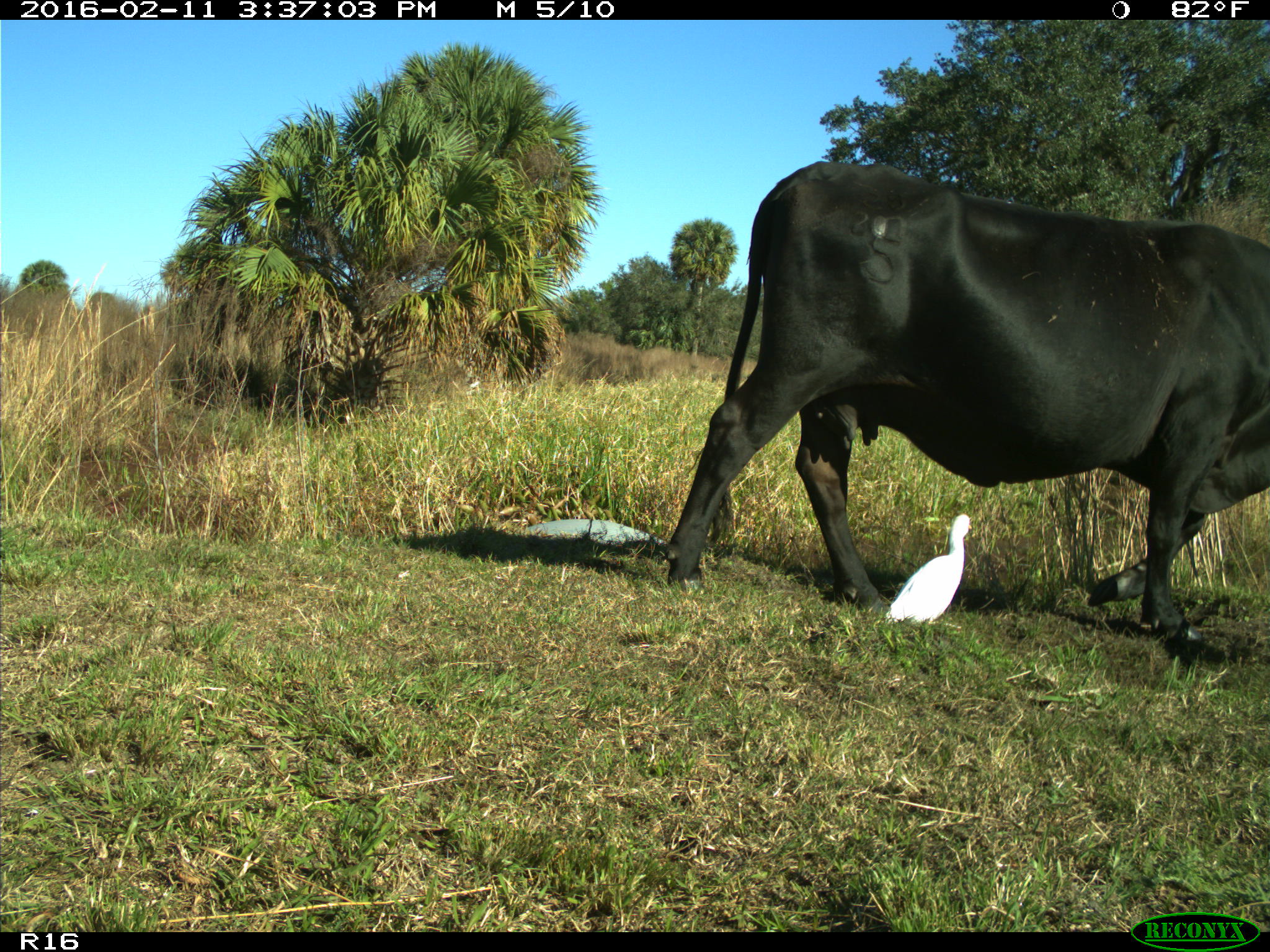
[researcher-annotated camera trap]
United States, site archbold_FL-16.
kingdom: Animalia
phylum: Chordata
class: Mammalia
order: Artiodactyla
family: Bovidae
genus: Bos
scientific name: Bos taurus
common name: domestic cow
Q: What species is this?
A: Bos taurus (domestic cow).